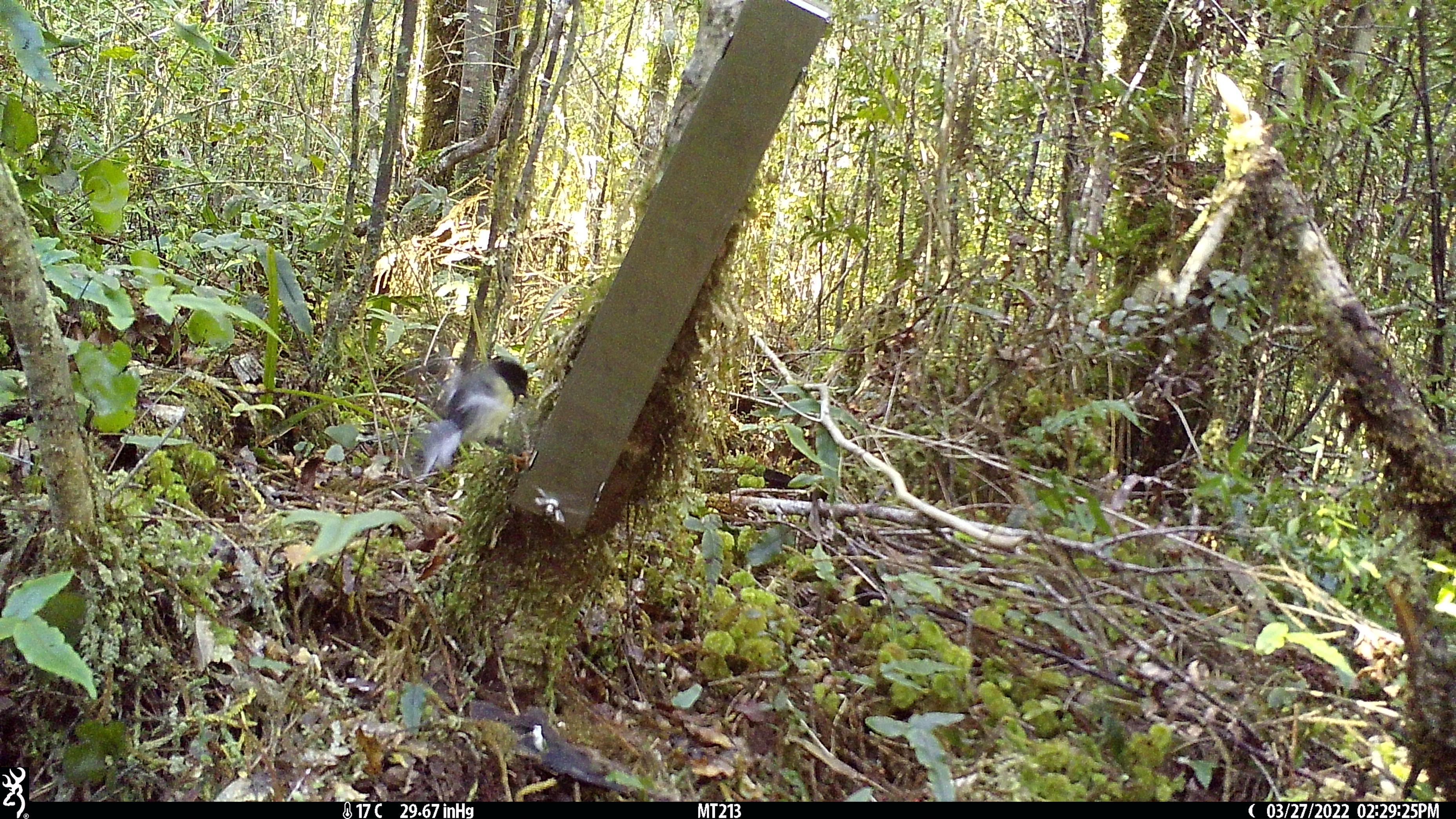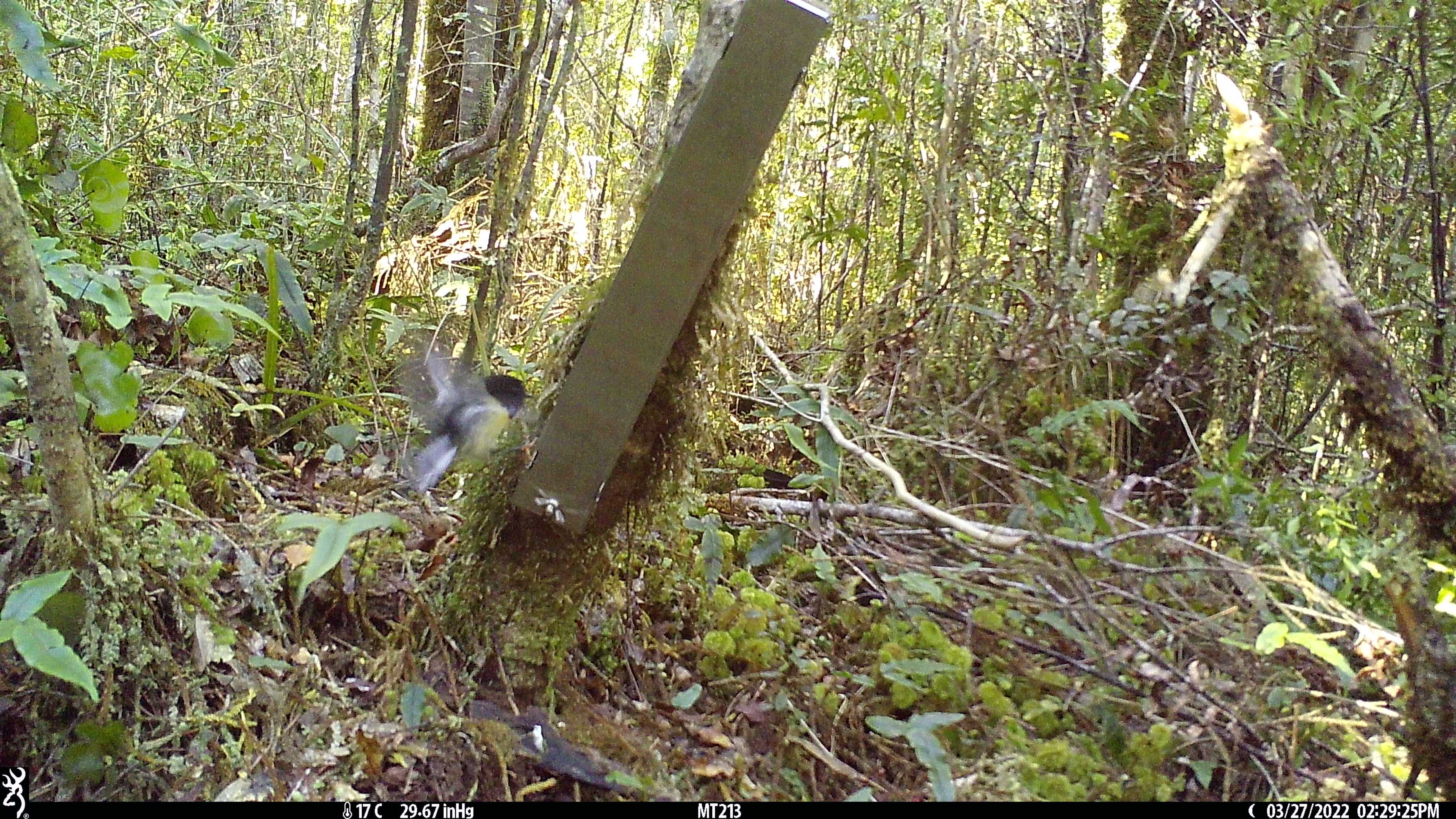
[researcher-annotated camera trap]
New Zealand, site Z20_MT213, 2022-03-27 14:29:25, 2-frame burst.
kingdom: Animalia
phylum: Chordata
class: Aves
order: Passeriformes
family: Petroicidae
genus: Petroica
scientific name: Petroica macrocephala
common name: tomtit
Tomtit (Petroica macrocephala).